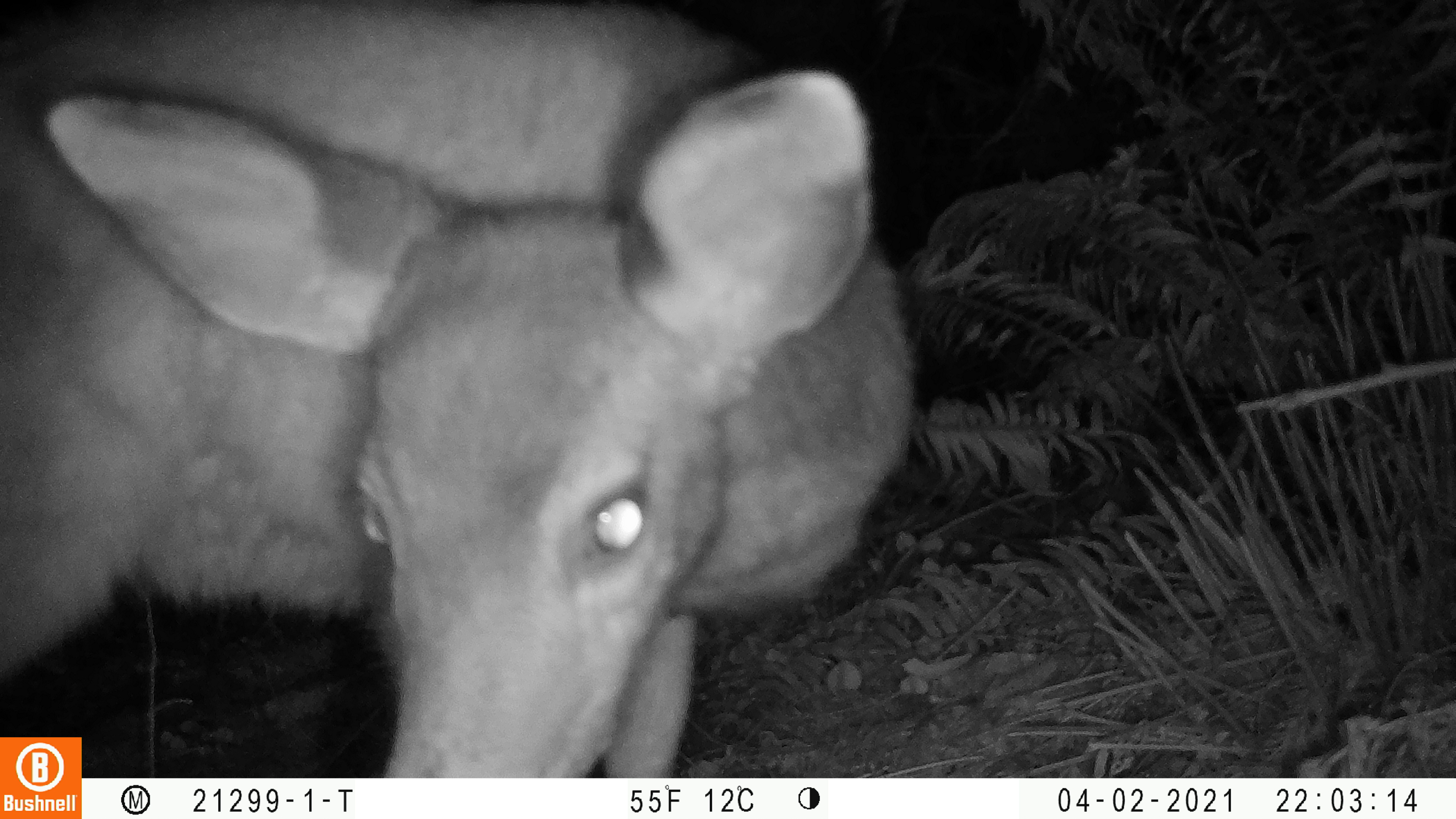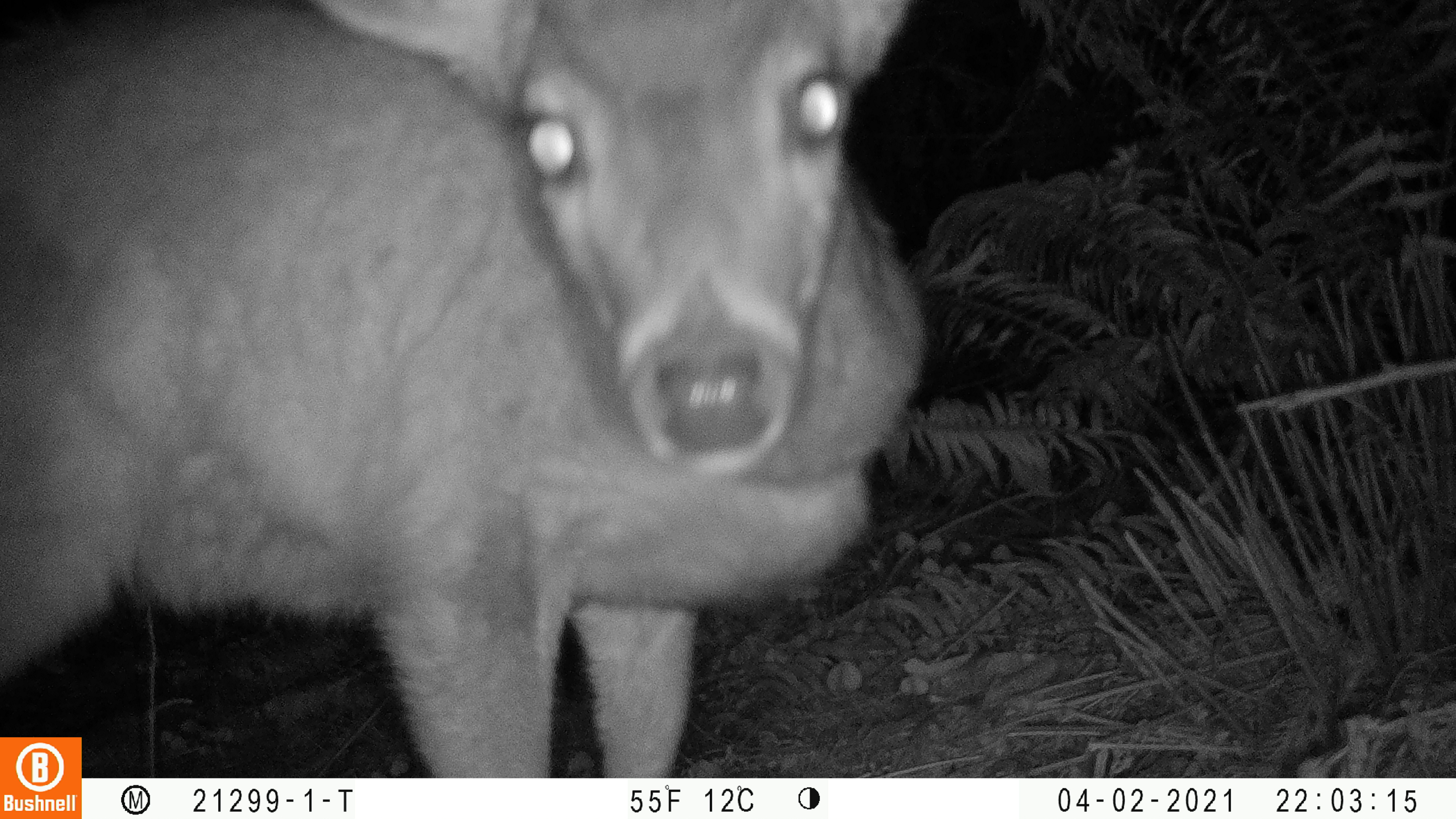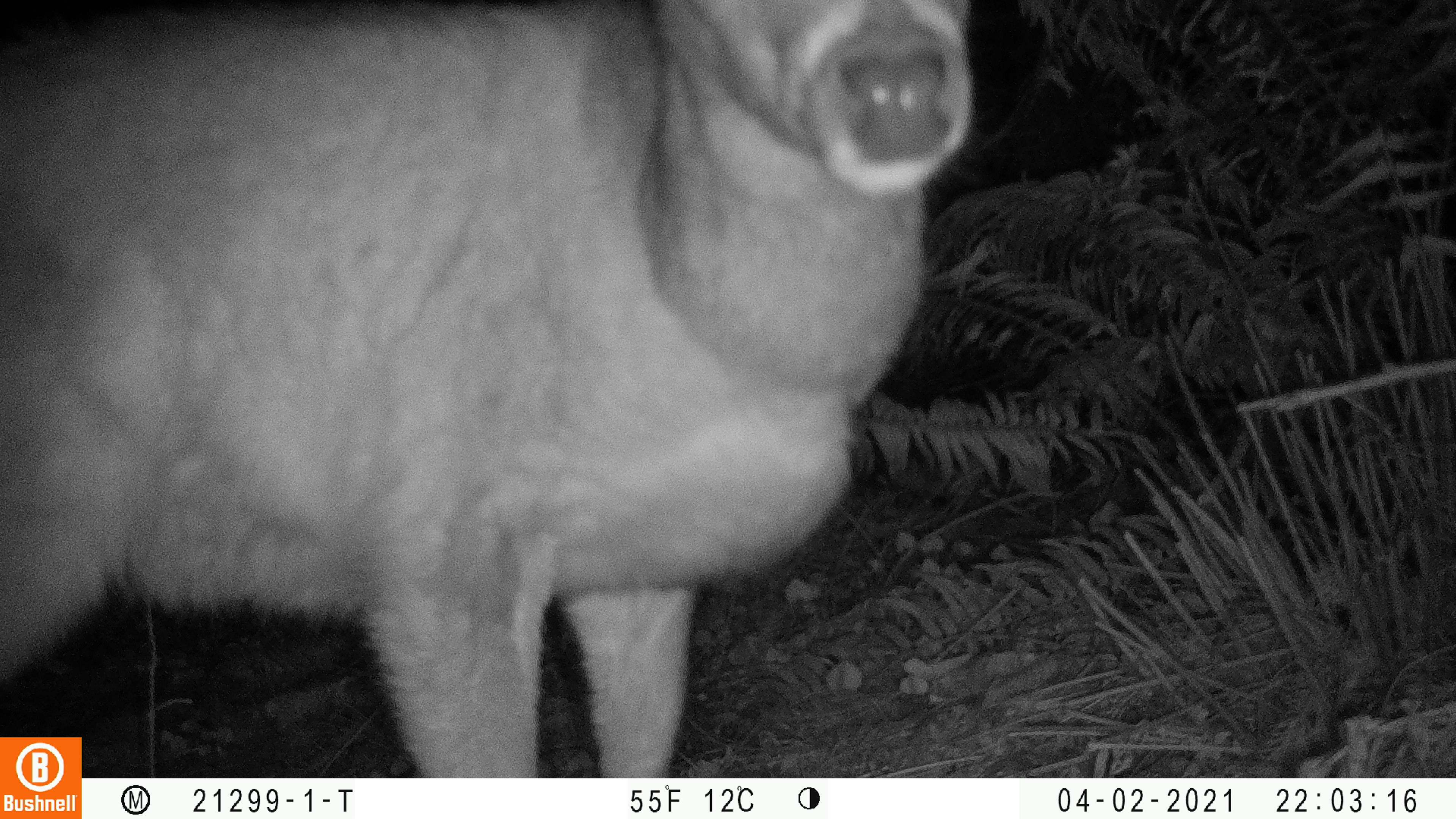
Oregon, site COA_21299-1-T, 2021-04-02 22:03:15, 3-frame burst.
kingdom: Animalia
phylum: Chordata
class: Mammalia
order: Artiodactyla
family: Cervidae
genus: Odocoileus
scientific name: Odocoileus hemionus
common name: black-tailed deer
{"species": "black-tailed deer (Odocoileus hemionus)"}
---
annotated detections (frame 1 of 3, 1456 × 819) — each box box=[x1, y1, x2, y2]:
black-tailed deer: box=[84, 8, 920, 774]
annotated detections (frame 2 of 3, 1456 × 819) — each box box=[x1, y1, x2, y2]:
black-tailed deer: box=[83, 0, 931, 774]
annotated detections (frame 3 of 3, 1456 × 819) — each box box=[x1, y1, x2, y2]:
black-tailed deer: box=[83, 2, 985, 774]